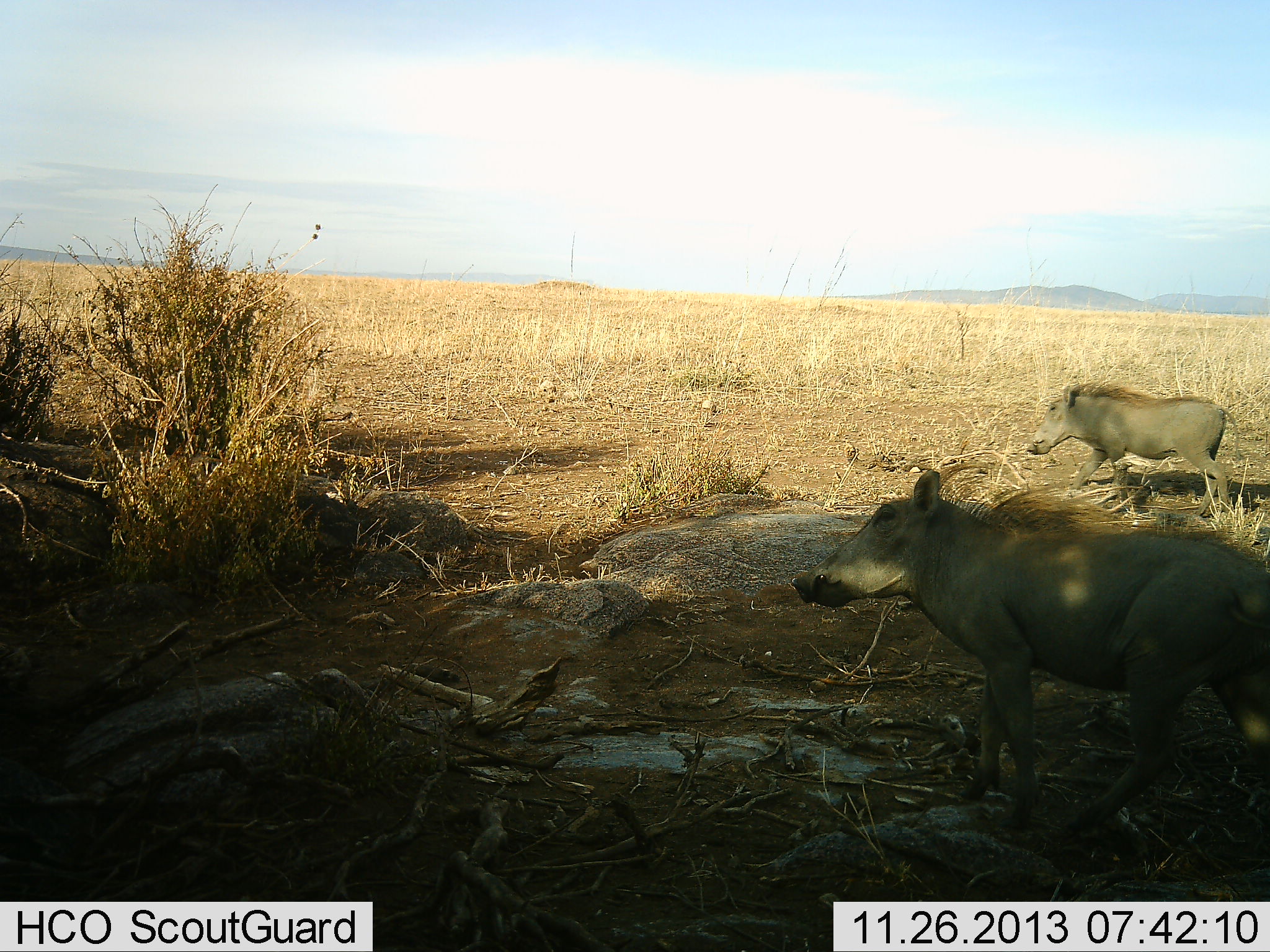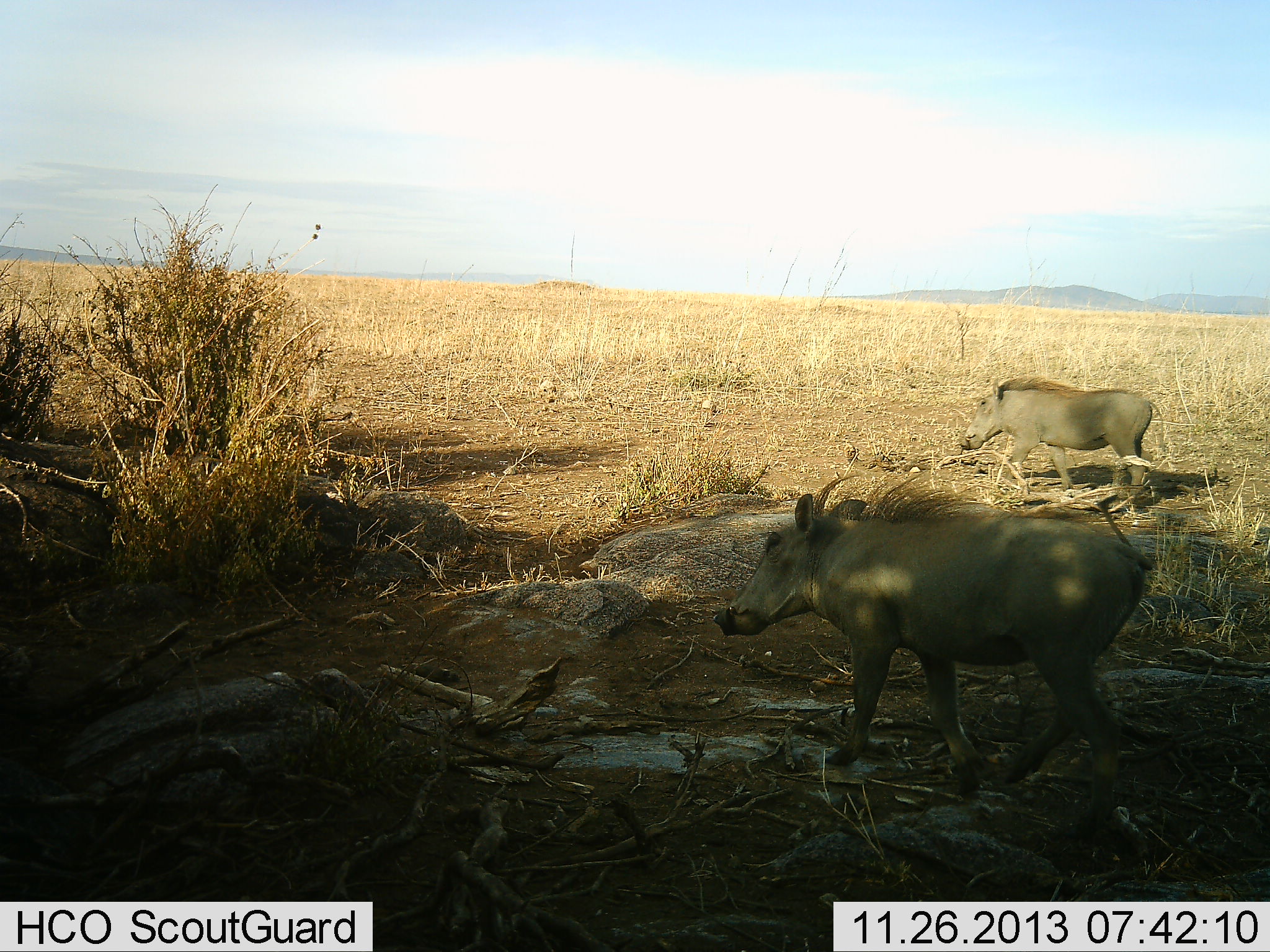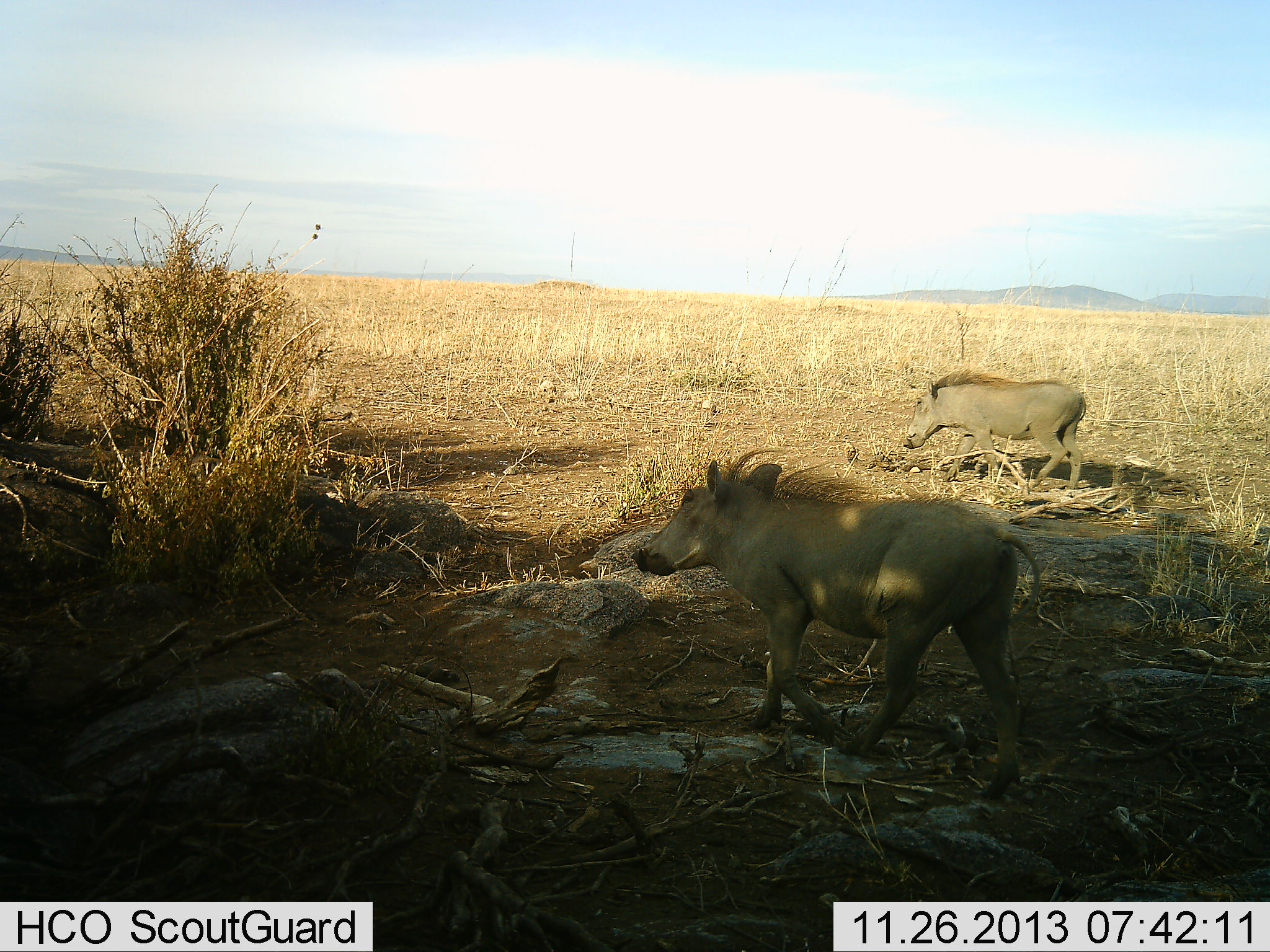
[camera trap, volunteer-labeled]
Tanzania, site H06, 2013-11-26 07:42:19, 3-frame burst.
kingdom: Animalia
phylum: Chordata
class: Mammalia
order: Artiodactyla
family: Suidae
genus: Phacochoerus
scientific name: Phacochoerus africanus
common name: warthog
Warthog (Phacochoerus africanus), count 2. Behavior (volunteer vote fractions): standing 7%, resting 0%, moving 93%, interacting 7%. Young present (vote fraction): 0%. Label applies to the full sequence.